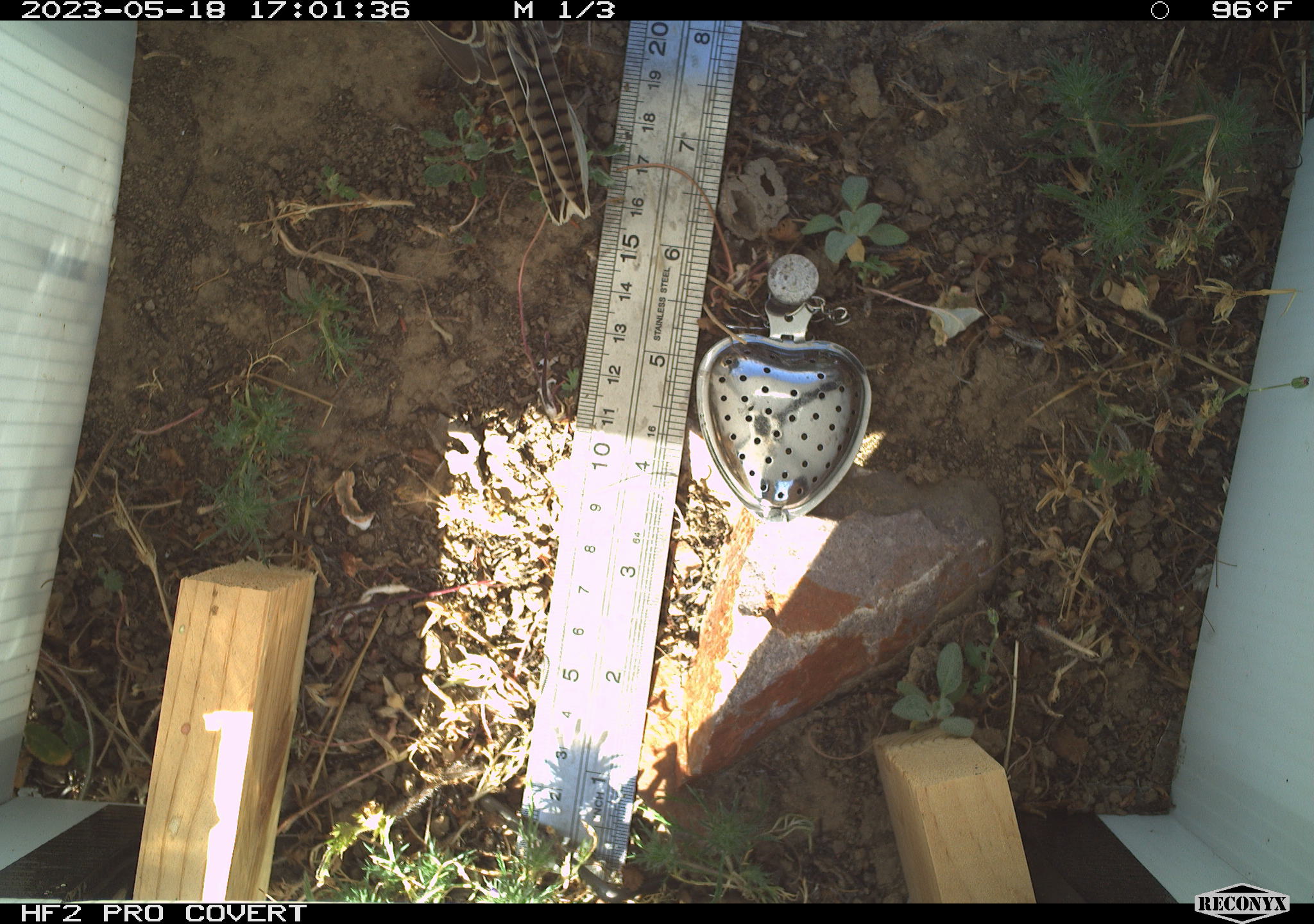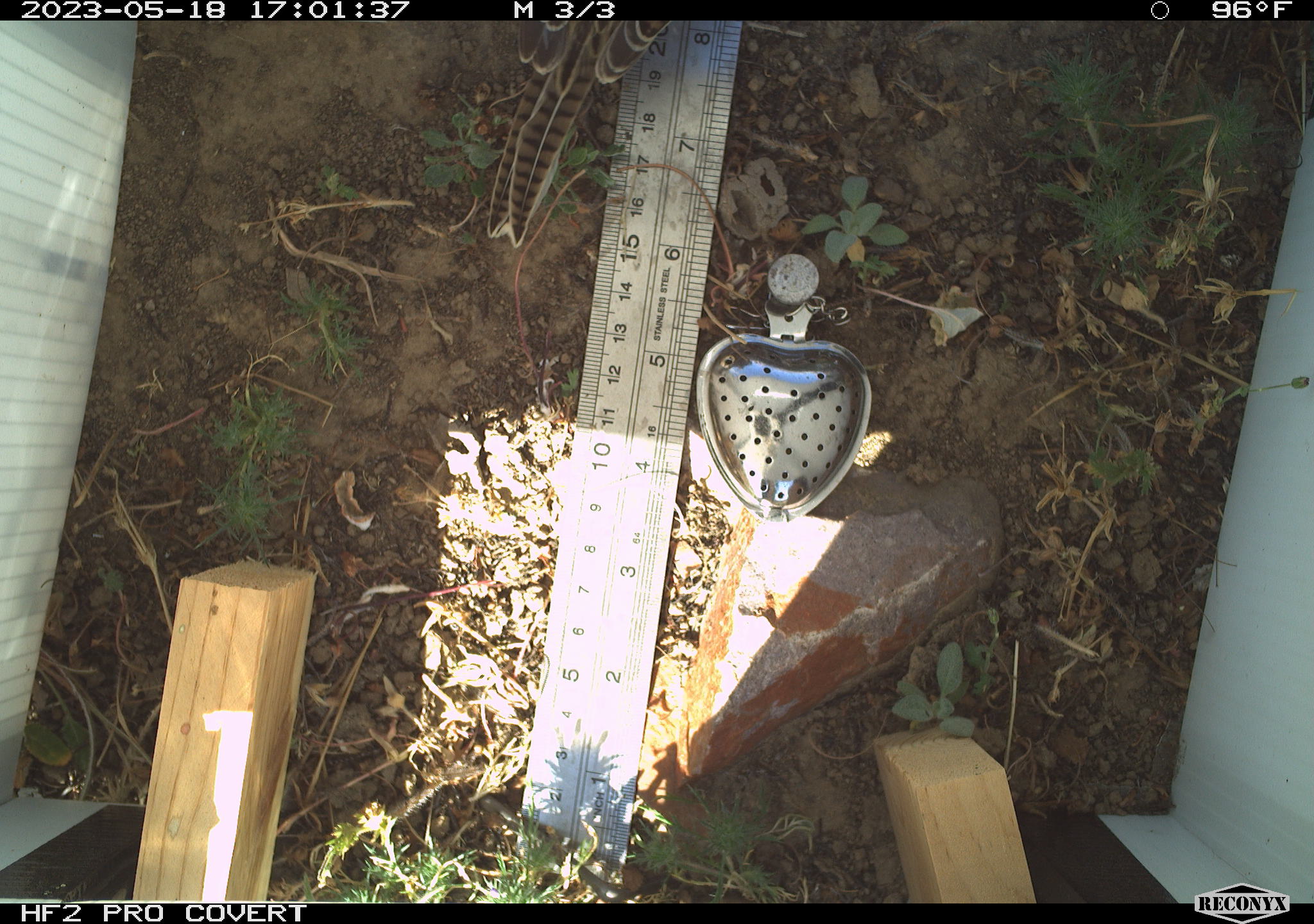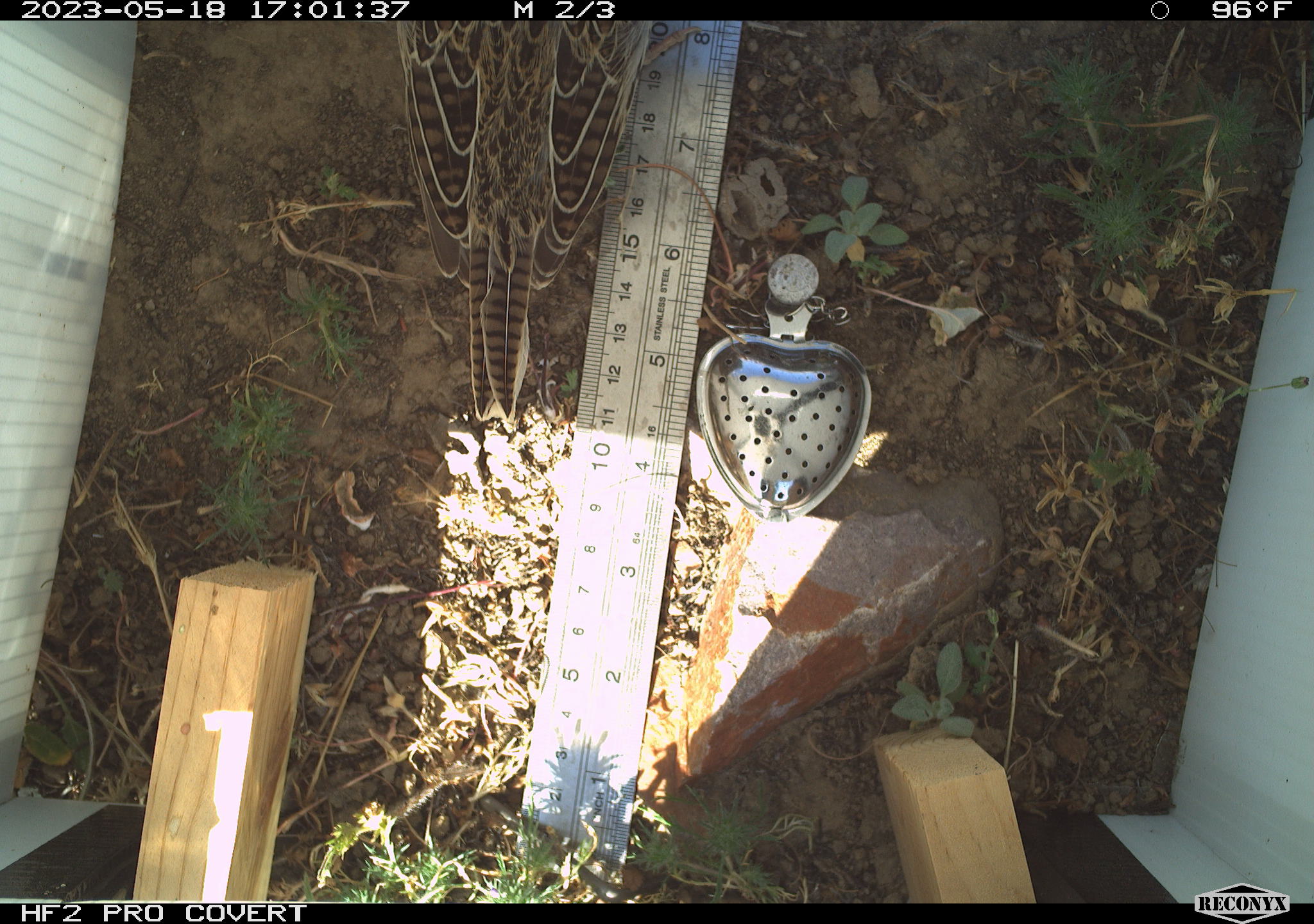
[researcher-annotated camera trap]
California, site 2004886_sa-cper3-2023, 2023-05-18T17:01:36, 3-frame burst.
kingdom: Animalia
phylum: Chordata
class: Aves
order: Passeriformes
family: Passerellidae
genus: Melospiza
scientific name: Melospiza melodia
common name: song sparrow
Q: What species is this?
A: Song sparrow (Melospiza melodia).